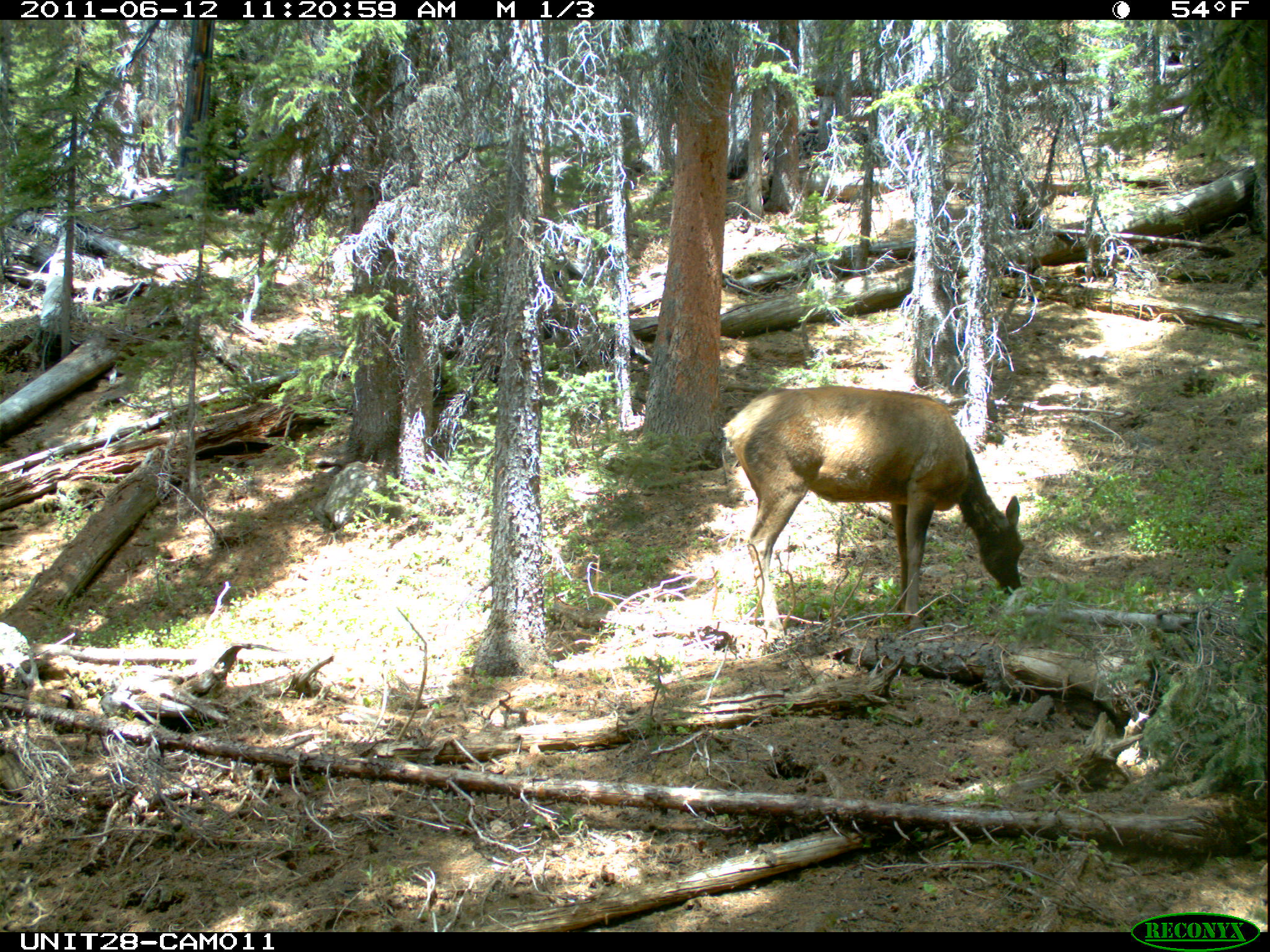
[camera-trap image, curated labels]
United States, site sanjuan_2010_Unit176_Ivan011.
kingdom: Animalia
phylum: Chordata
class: Mammalia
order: Artiodactyla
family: Cervidae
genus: Cervus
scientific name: Cervus elaphus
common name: red deer